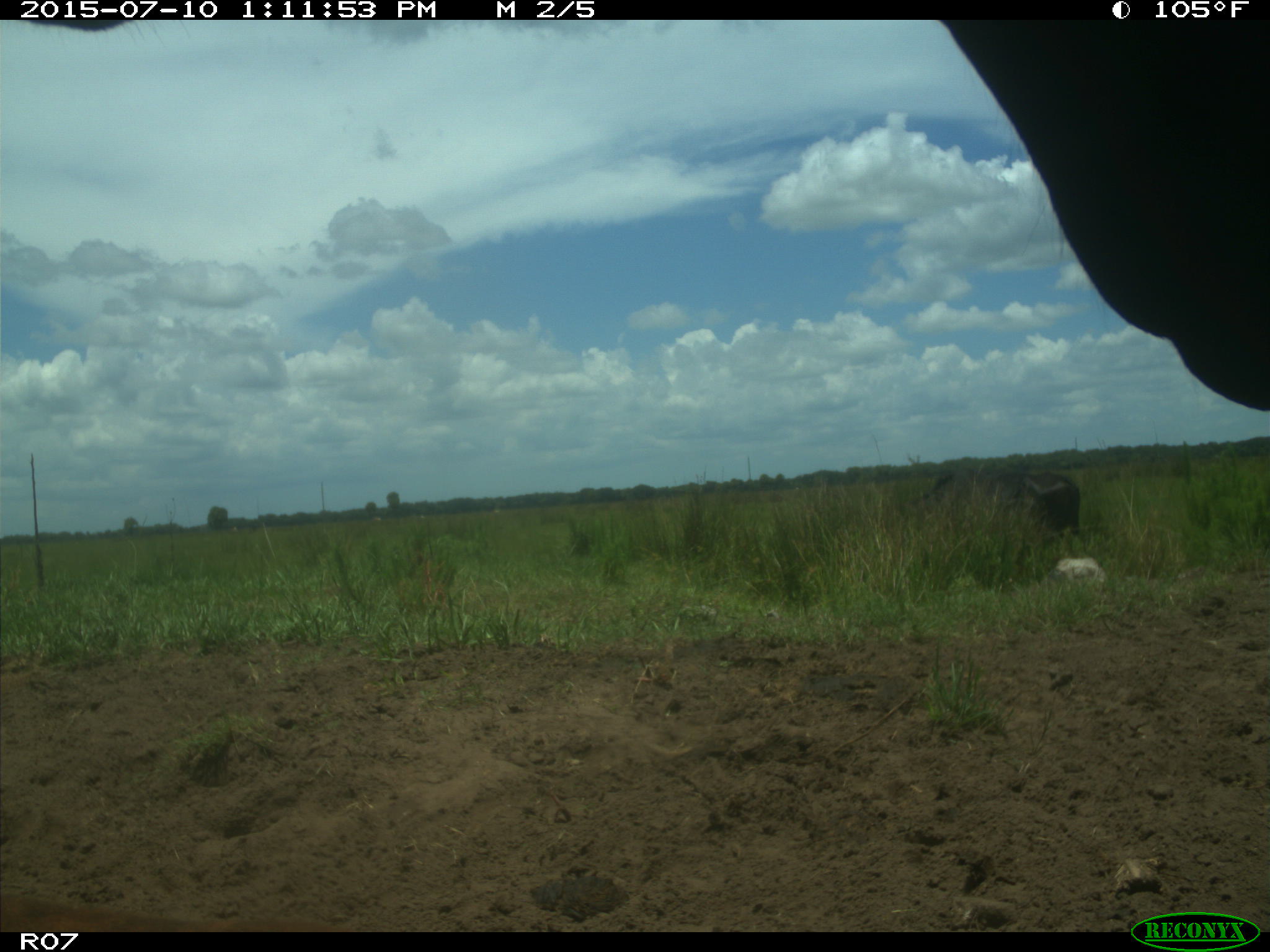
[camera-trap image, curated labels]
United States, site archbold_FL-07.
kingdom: Animalia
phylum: Chordata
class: Mammalia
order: Artiodactyla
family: Bovidae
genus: Bos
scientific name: Bos taurus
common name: domestic cow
Bos taurus (domestic cow).